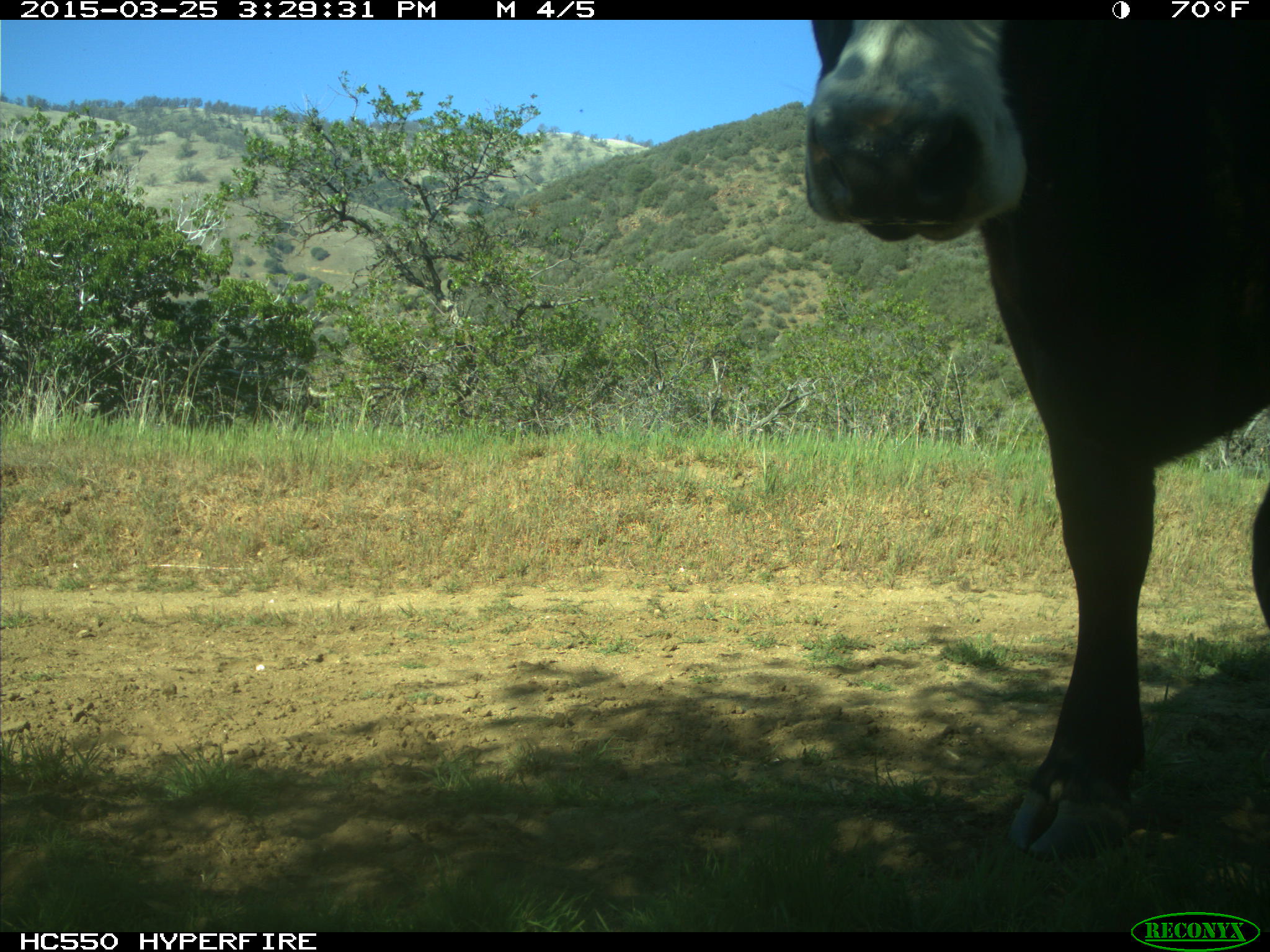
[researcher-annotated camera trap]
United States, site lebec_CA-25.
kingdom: Animalia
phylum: Chordata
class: Mammalia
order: Artiodactyla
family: Bovidae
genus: Bos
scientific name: Bos taurus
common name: domestic cow